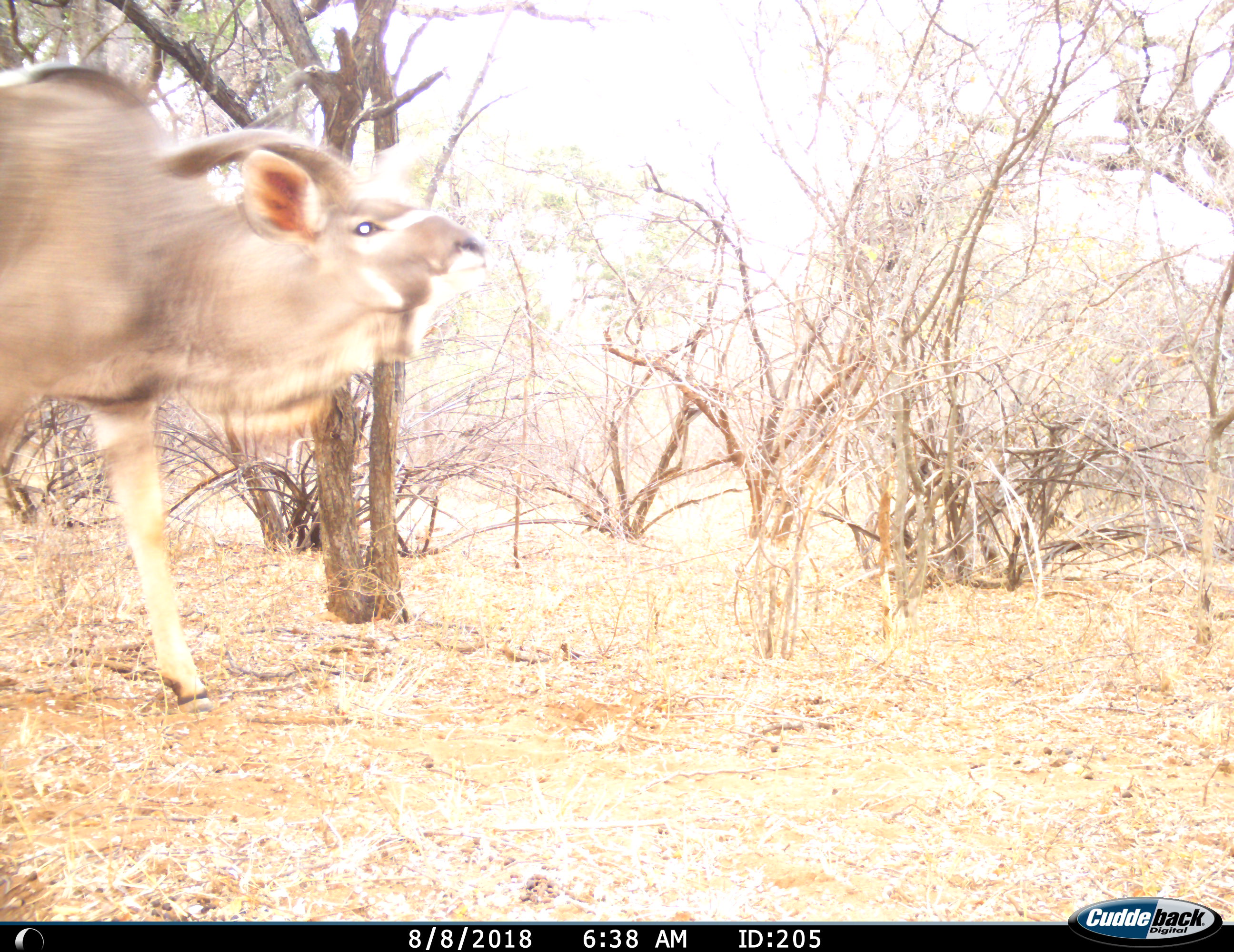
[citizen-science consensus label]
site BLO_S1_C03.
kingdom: Animalia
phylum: Chordata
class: Mammalia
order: Artiodactyla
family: Bovidae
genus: Tragelaphus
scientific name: Tragelaphus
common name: kudu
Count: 1.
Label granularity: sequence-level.